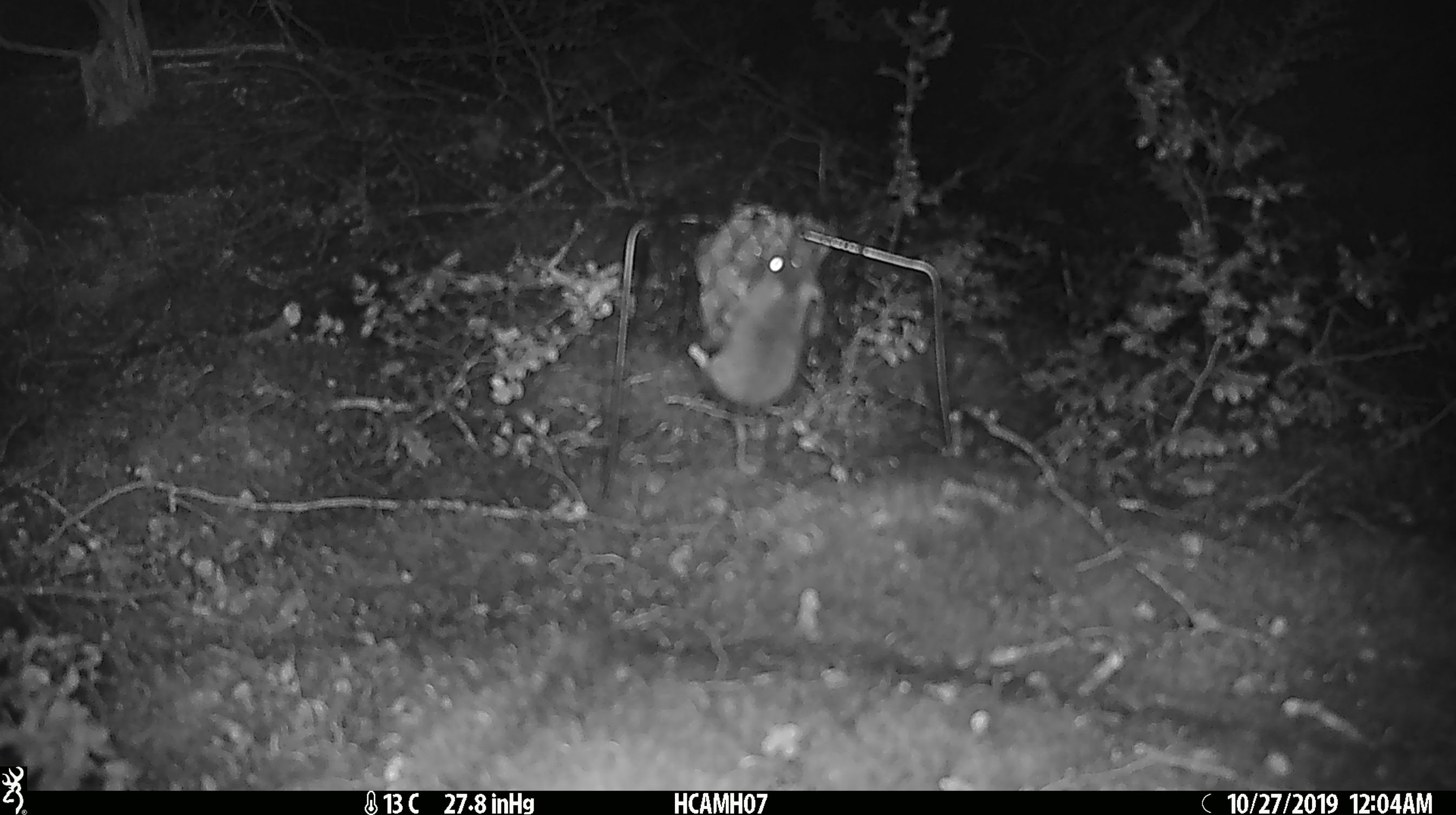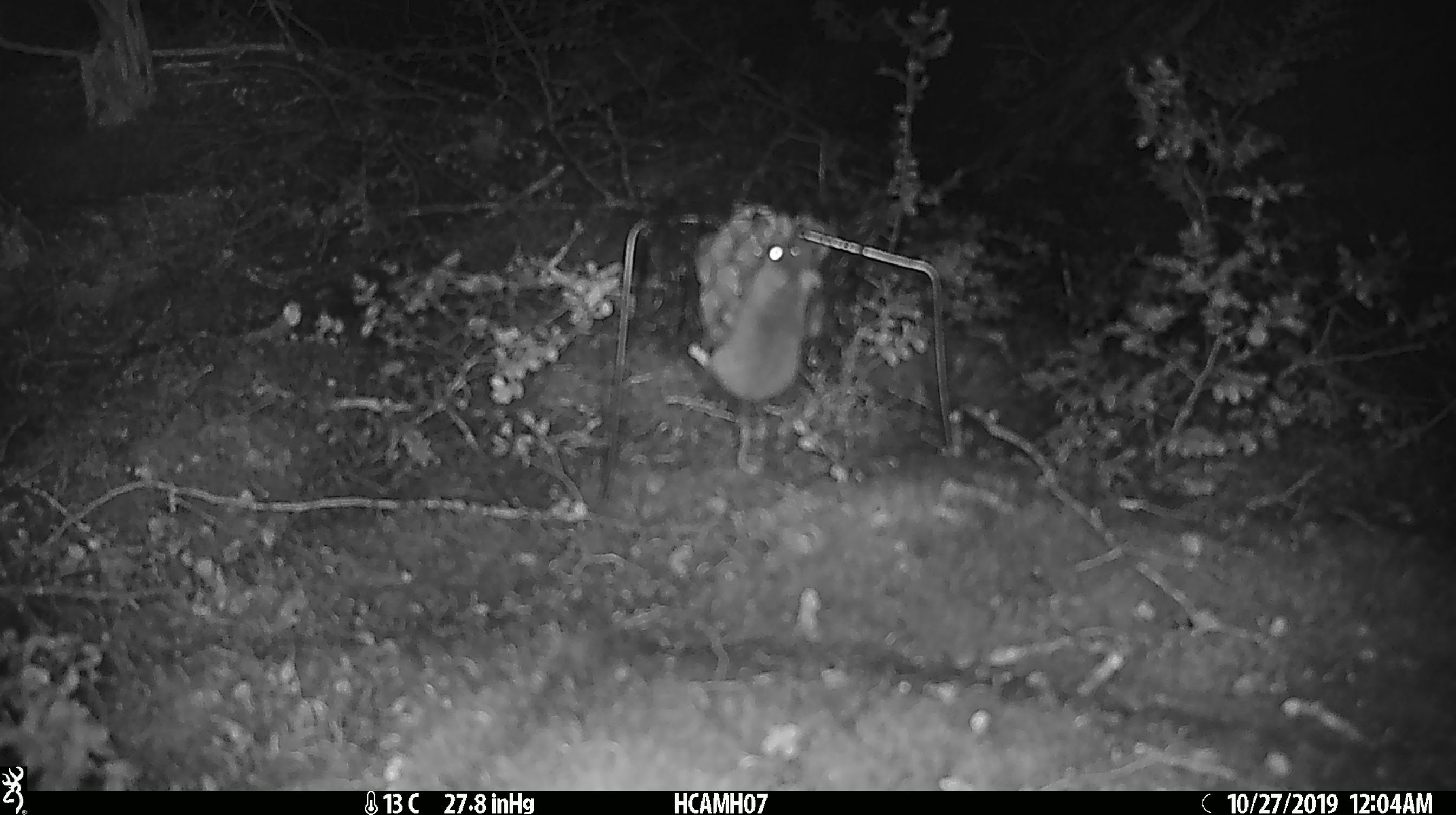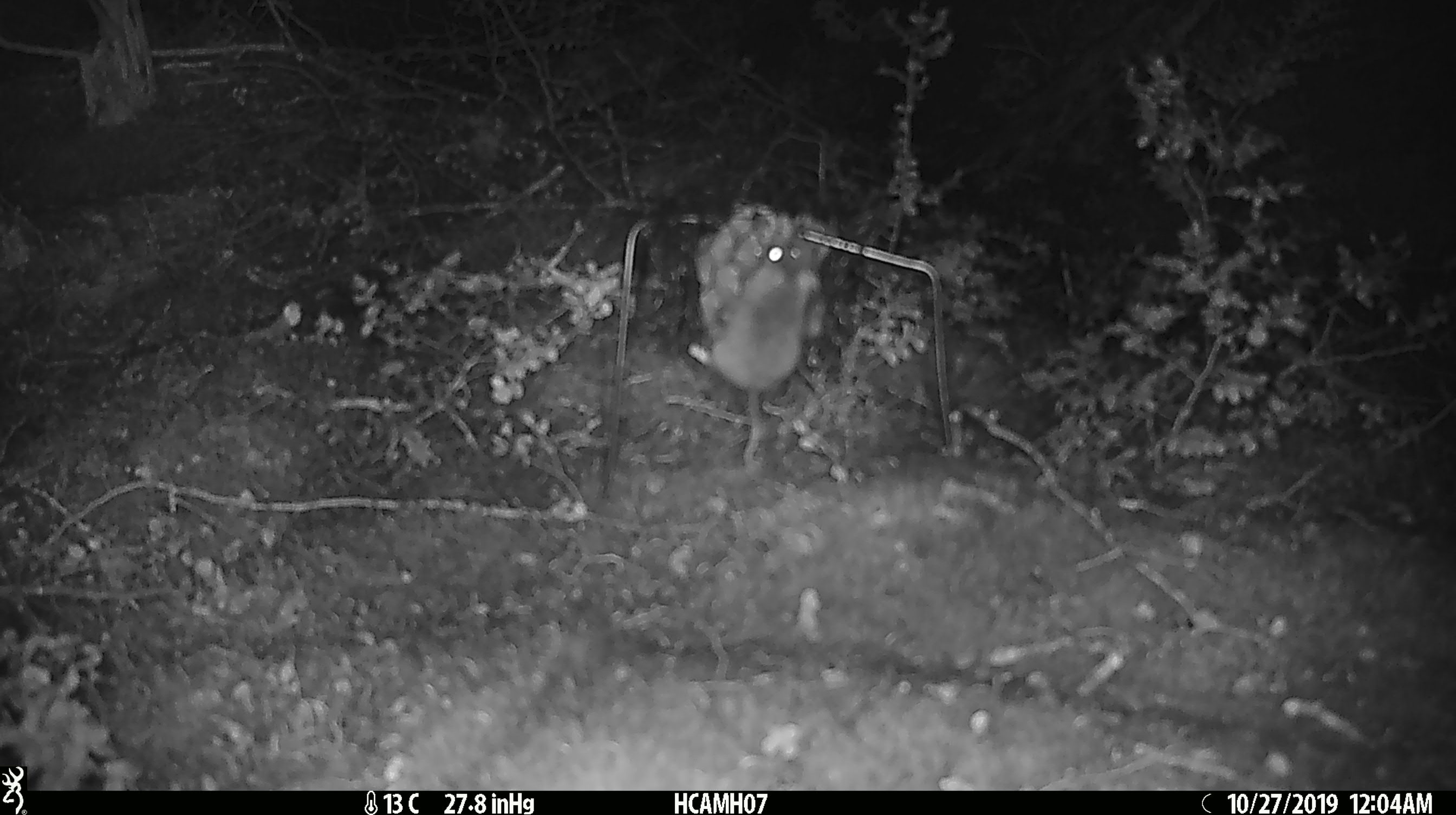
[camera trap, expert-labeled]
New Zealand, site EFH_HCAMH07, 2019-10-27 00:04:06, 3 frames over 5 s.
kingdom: Animalia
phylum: Chordata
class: Mammalia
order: Rodentia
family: Muridae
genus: Mus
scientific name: Mus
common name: mouse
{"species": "mouse (Mus)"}